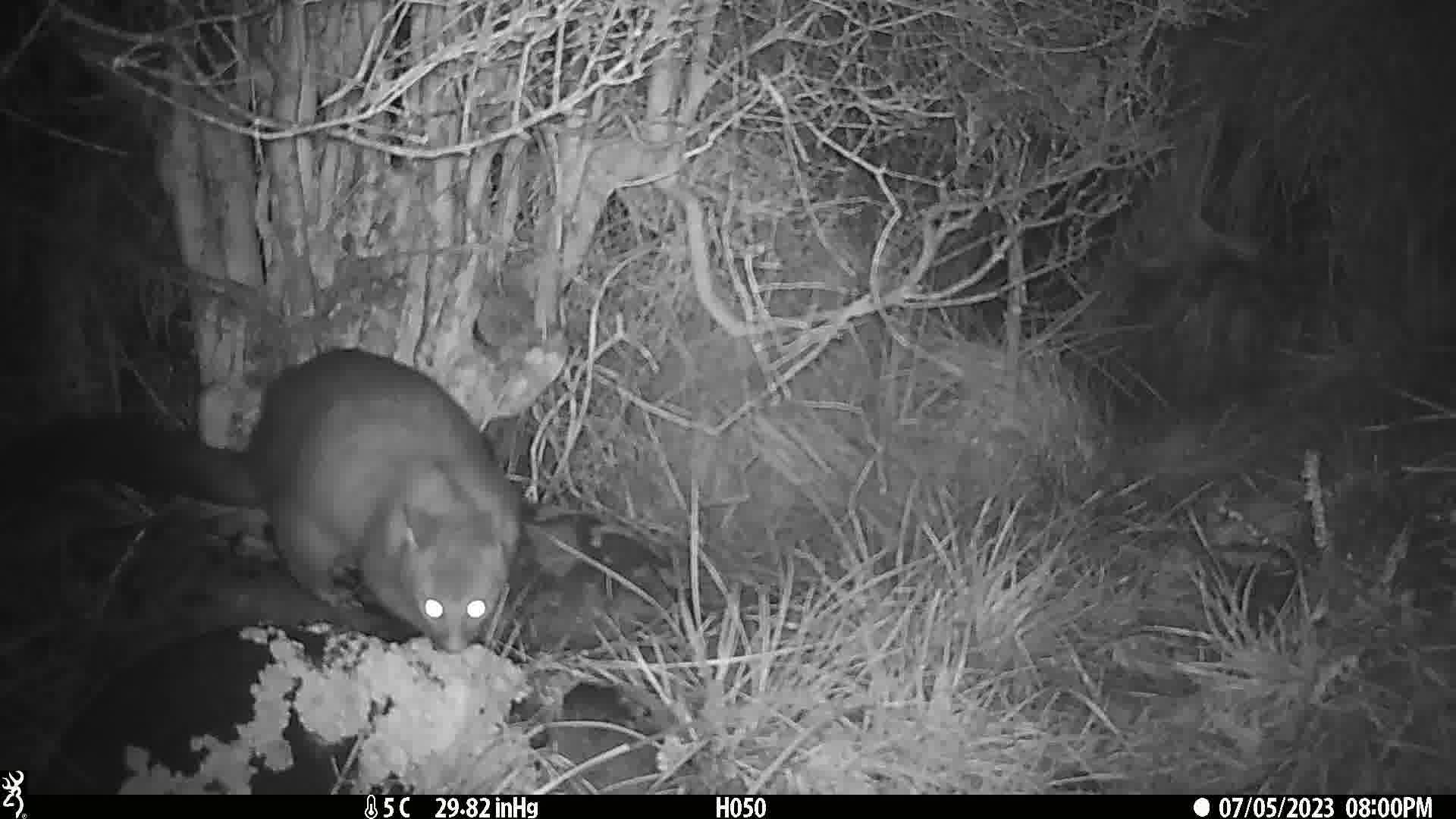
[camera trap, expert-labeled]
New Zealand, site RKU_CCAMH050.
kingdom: Animalia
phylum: Chordata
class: Mammalia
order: Diprotodontia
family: Phalangeridae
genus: Trichosurus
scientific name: Trichosurus vulpecula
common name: common brushtail possum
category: possum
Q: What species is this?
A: Possum (common brushtail possum) (Trichosurus vulpecula).